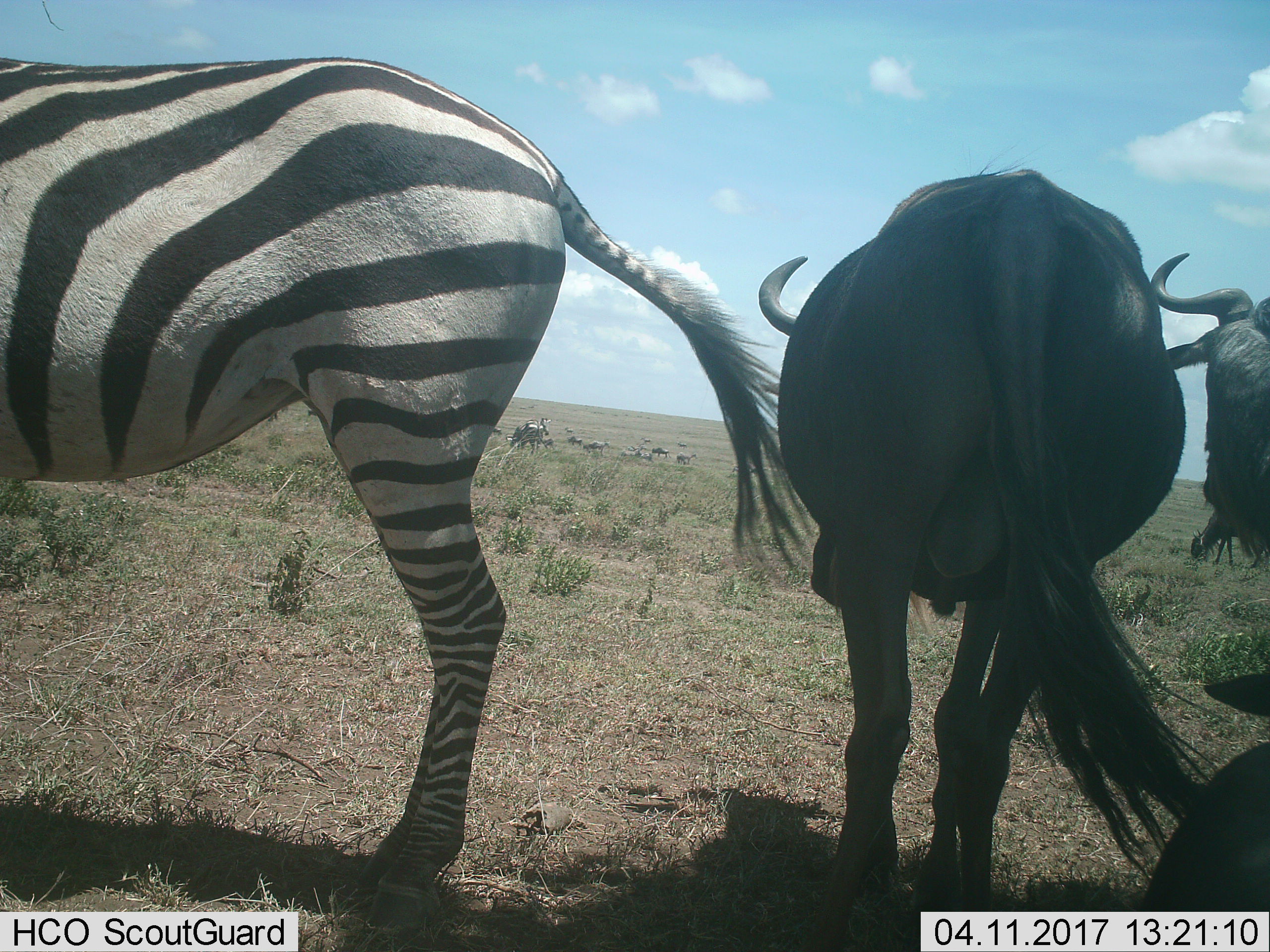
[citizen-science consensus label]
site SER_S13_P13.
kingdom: Animalia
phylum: Chordata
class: Mammalia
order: Artiodactyla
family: Bovidae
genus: Connochaetes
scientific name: Connochaetes taurinus taurinus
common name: blue wildebeest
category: wildebeestblue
Wildebeestblue (blue wildebeest) (Connochaetes taurinus taurinus), count 8. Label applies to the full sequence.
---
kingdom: Animalia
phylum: Chordata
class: Mammalia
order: Perissodactyla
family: Equidae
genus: Equus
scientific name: Equus quagga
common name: plains zebra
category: zebraplains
Zebraplains (plains zebra) (Equus quagga), count 2. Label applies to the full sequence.